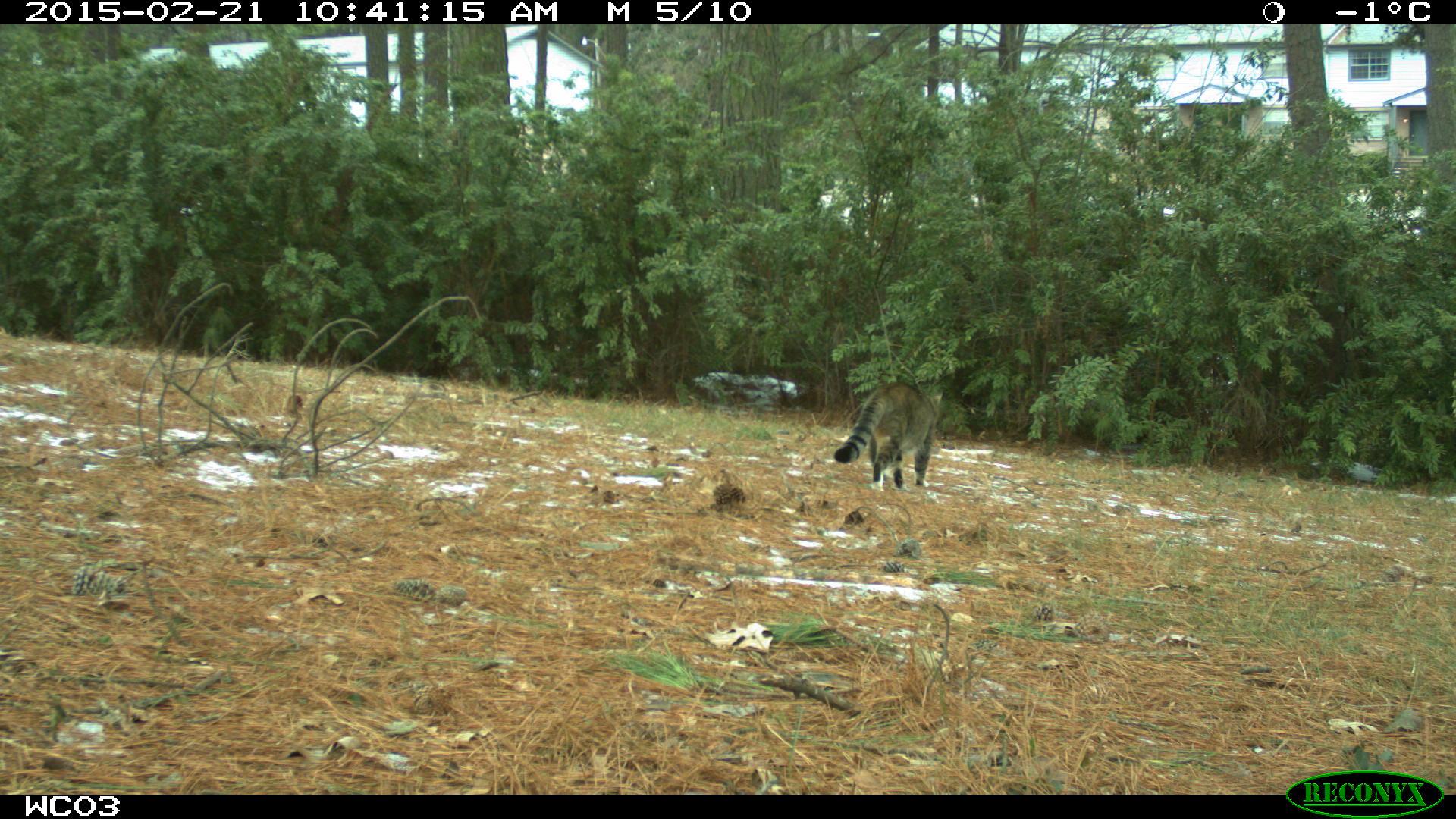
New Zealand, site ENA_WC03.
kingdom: Animalia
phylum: Chordata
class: Mammalia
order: Carnivora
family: Felidae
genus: Felis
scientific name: Felis catus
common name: domestic cat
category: cat